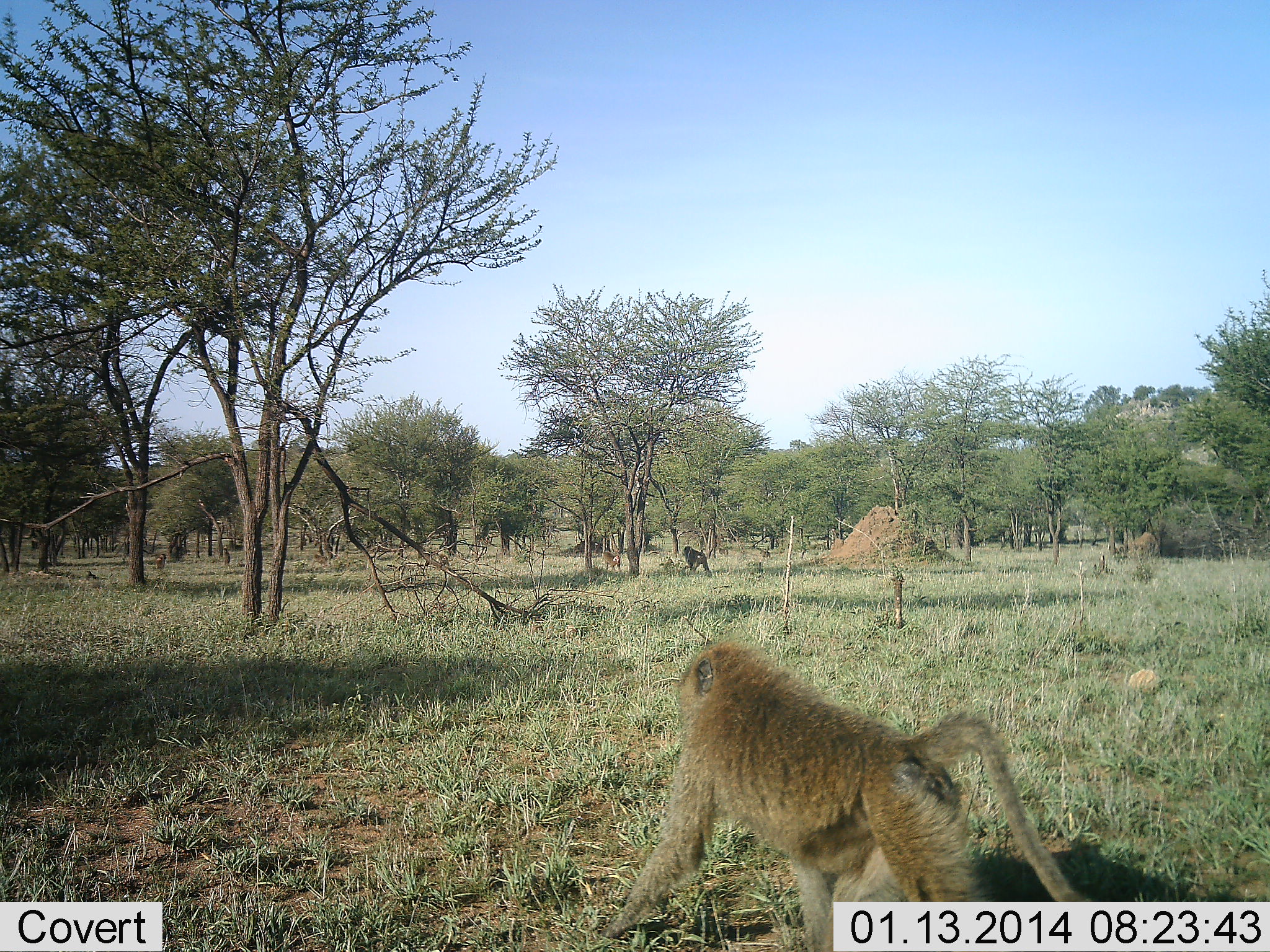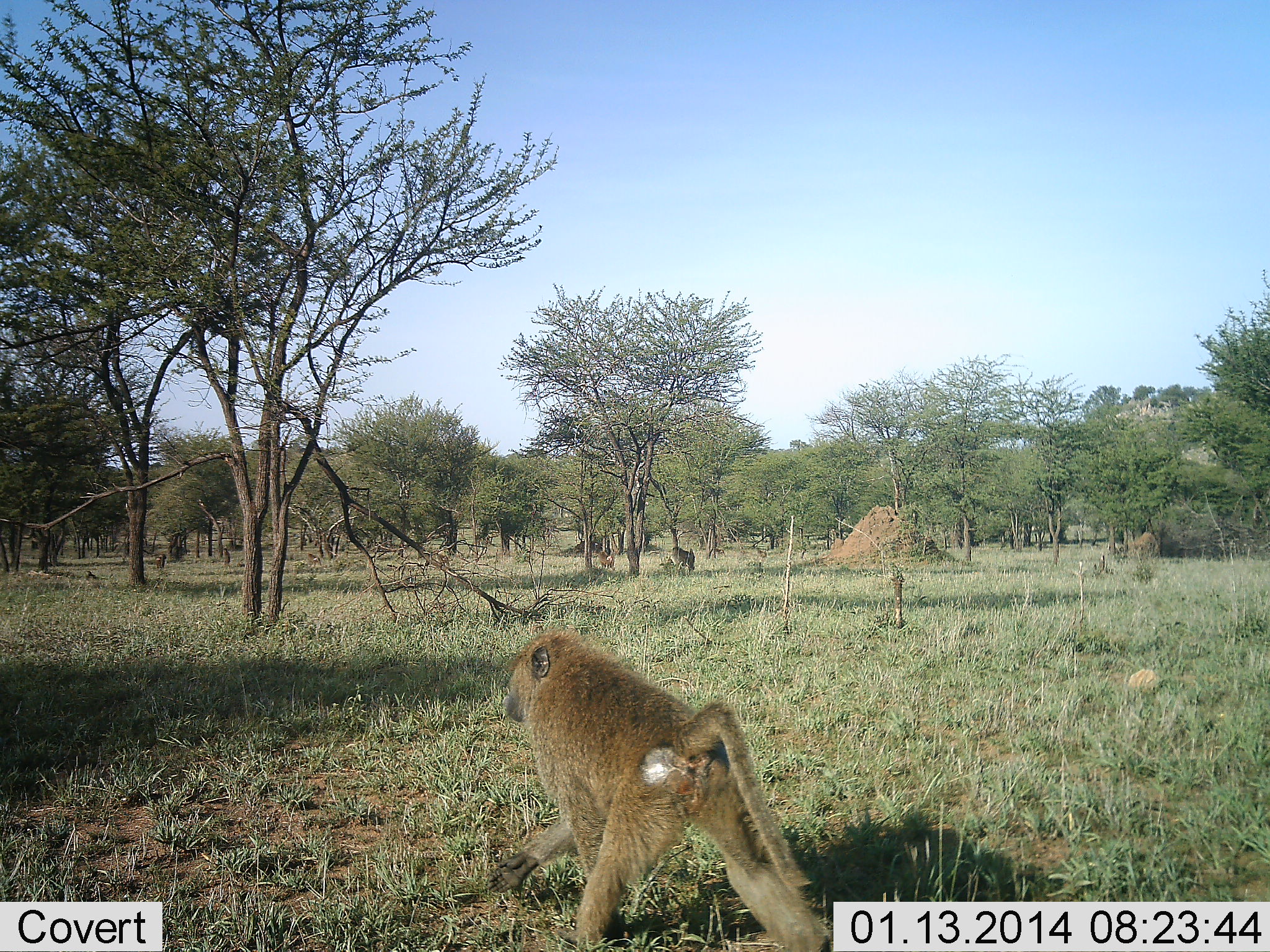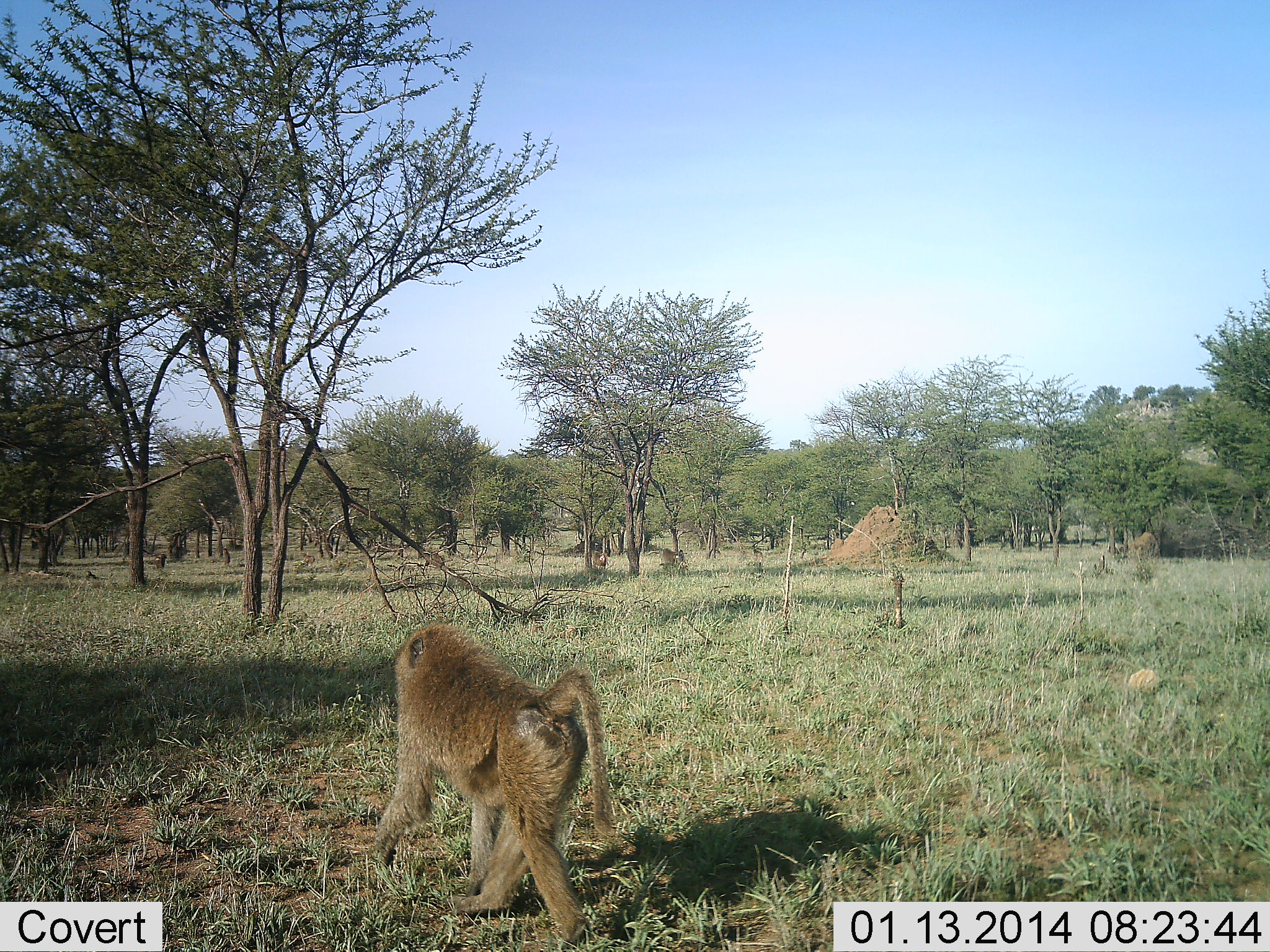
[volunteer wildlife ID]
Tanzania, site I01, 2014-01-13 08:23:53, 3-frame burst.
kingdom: Animalia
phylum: Chordata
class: Mammalia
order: Primates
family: Cercopithecidae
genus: Papio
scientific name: Papio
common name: baboon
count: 6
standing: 8%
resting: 0%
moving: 96%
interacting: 0%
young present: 2%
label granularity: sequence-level